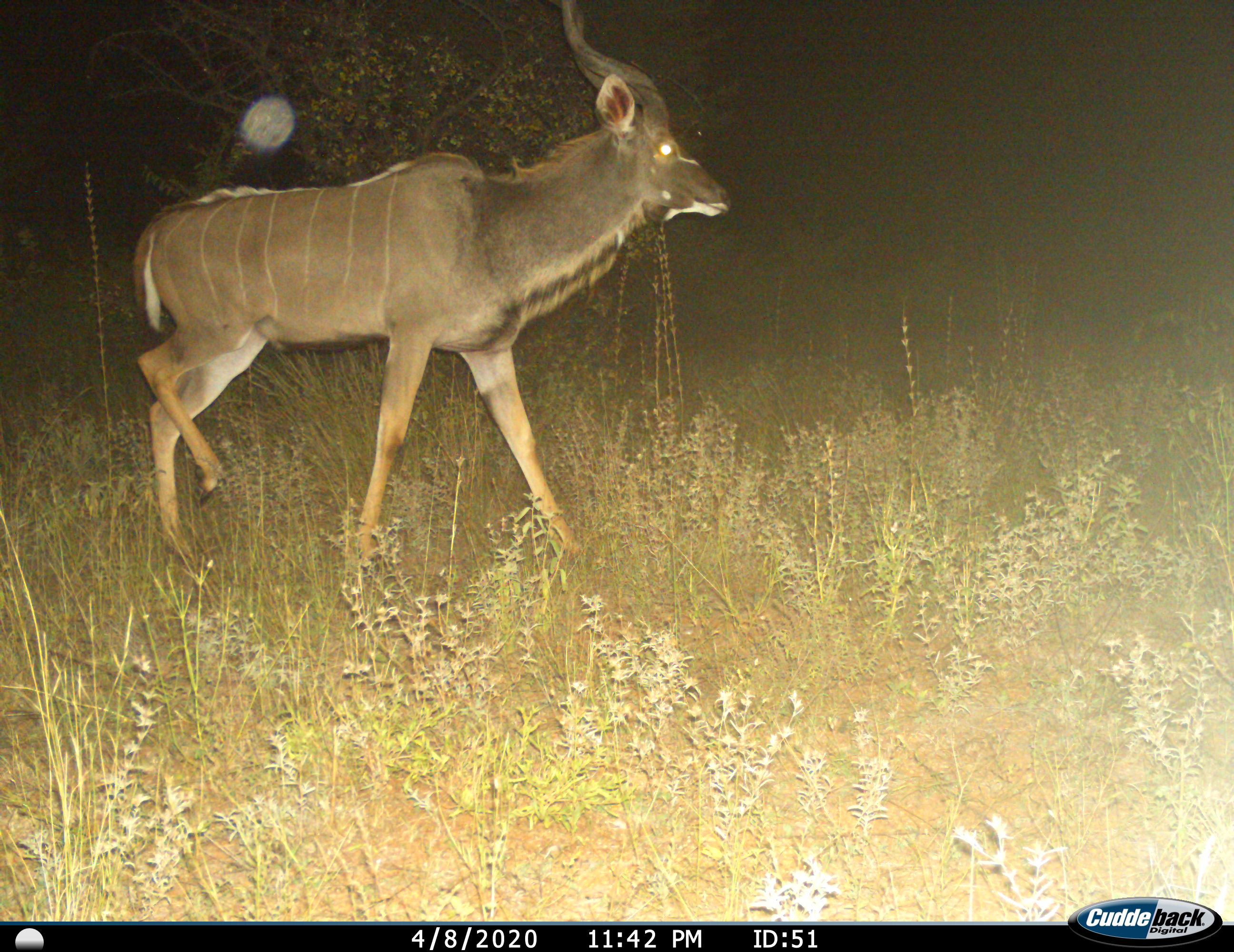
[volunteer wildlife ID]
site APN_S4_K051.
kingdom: Animalia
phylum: Chordata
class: Mammalia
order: Artiodactyla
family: Bovidae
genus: Tragelaphus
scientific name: Tragelaphus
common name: kudu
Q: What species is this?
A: Kudu (Tragelaphus).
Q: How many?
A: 1.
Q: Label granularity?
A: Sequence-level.